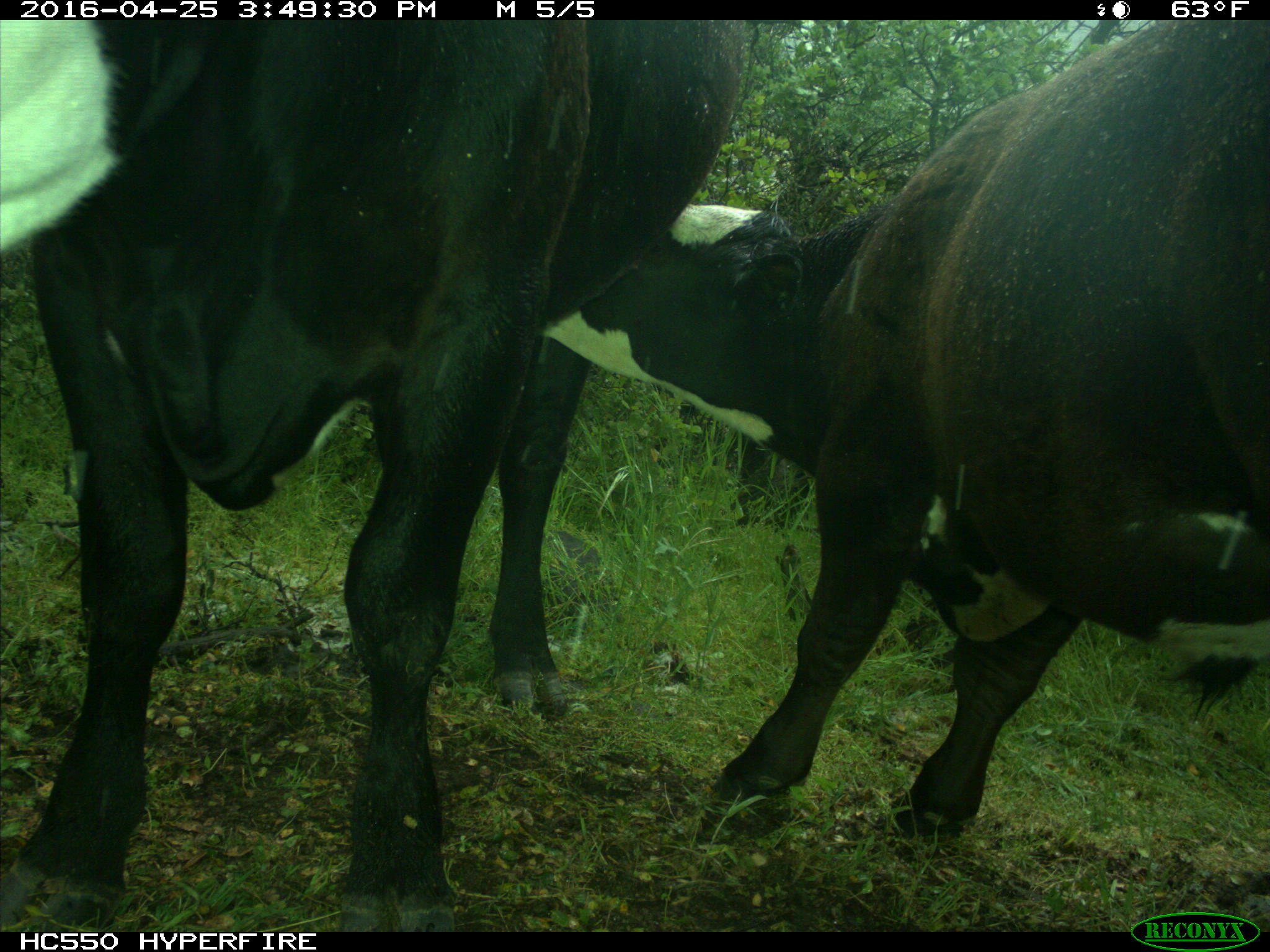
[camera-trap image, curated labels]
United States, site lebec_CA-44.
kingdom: Animalia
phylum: Chordata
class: Mammalia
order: Artiodactyla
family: Bovidae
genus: Bos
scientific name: Bos taurus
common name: domestic cow